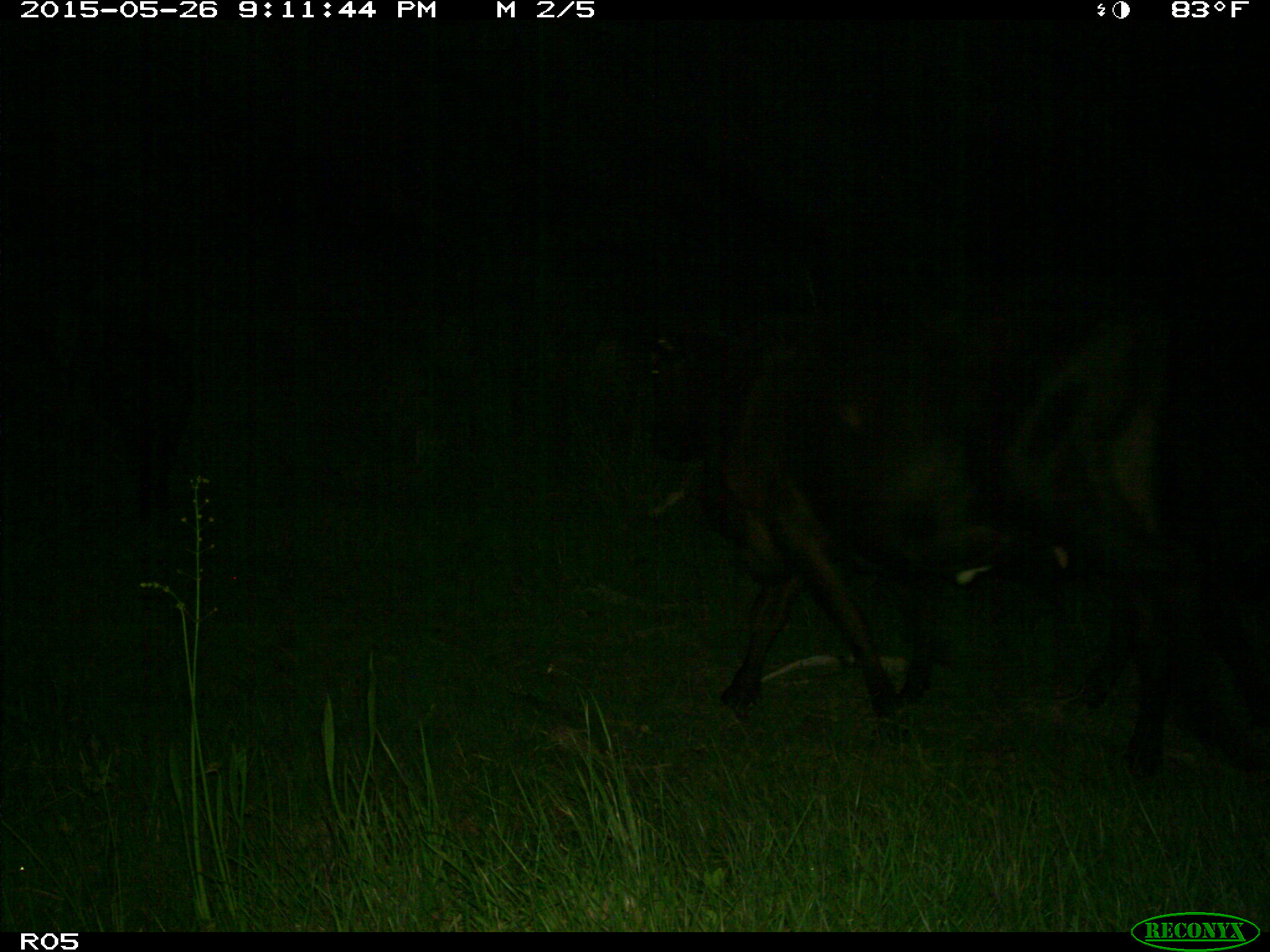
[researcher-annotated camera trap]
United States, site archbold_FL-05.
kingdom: Animalia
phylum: Chordata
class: Mammalia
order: Artiodactyla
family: Bovidae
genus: Bos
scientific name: Bos taurus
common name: domestic cow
Bos taurus (domestic cow).